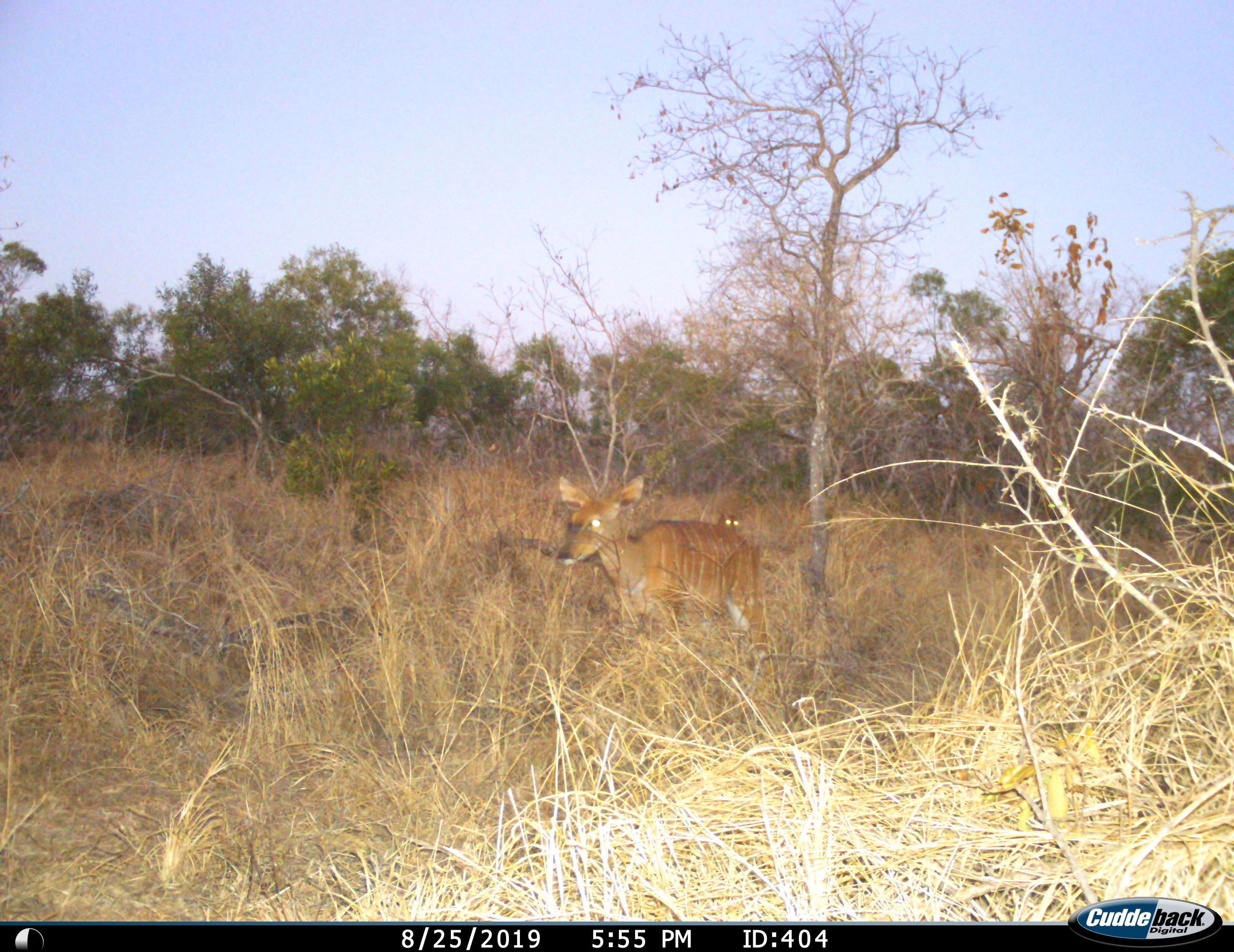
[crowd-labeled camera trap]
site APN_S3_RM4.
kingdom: Animalia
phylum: Chordata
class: Mammalia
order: Artiodactyla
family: Bovidae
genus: Tragelaphus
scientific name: Tragelaphus angasii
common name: nyala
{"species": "nyala (Tragelaphus angasii)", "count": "2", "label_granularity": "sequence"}